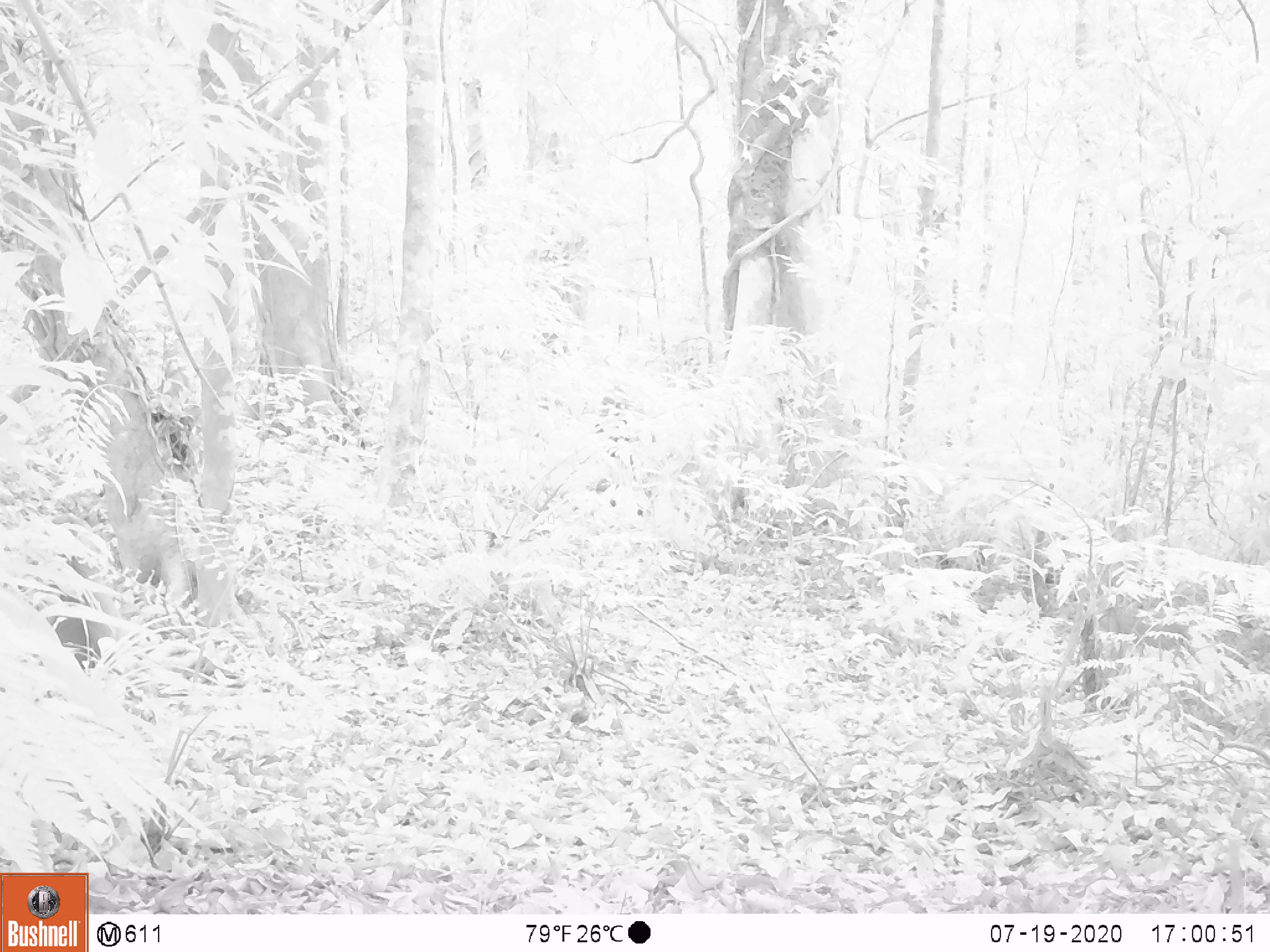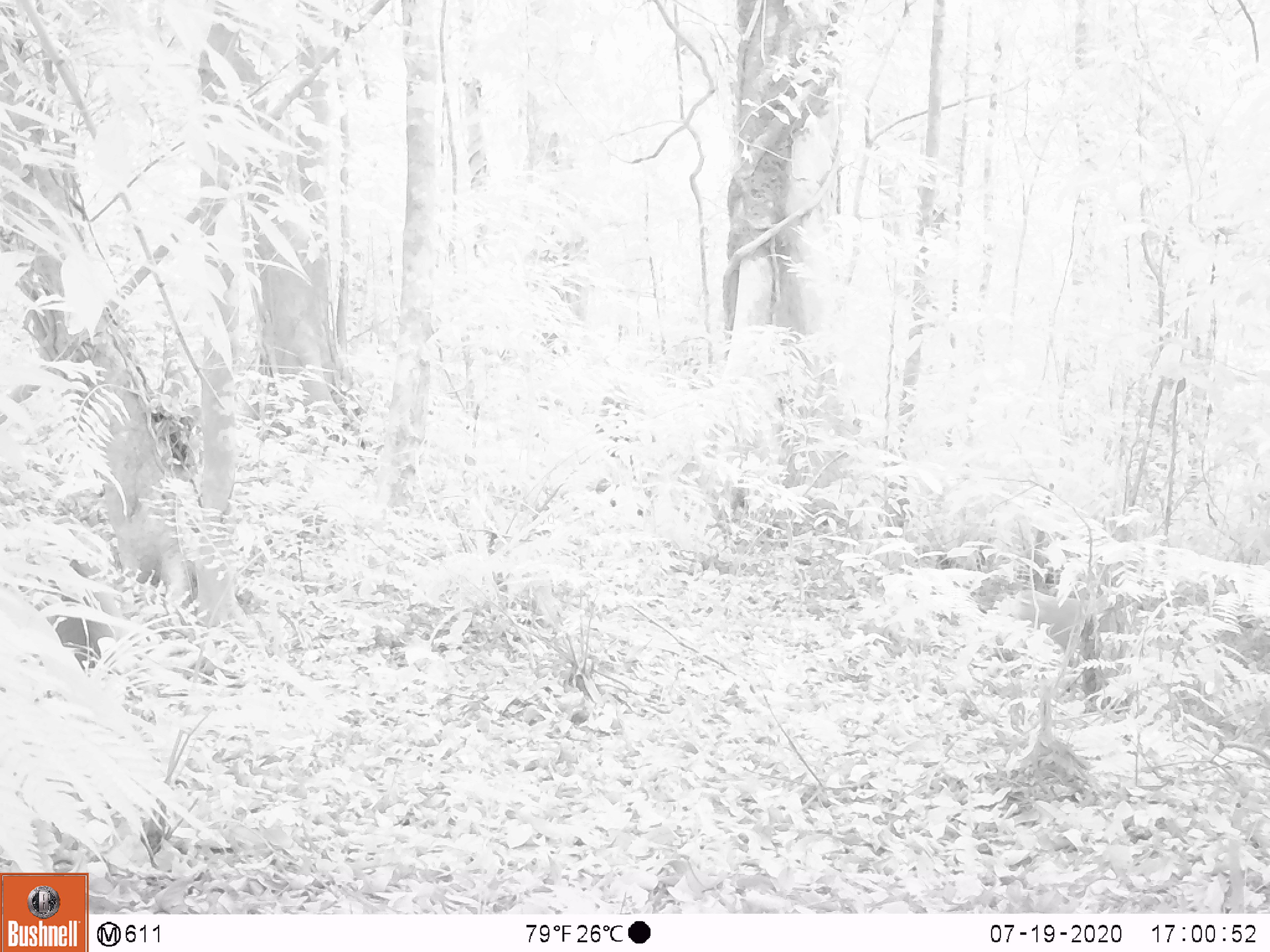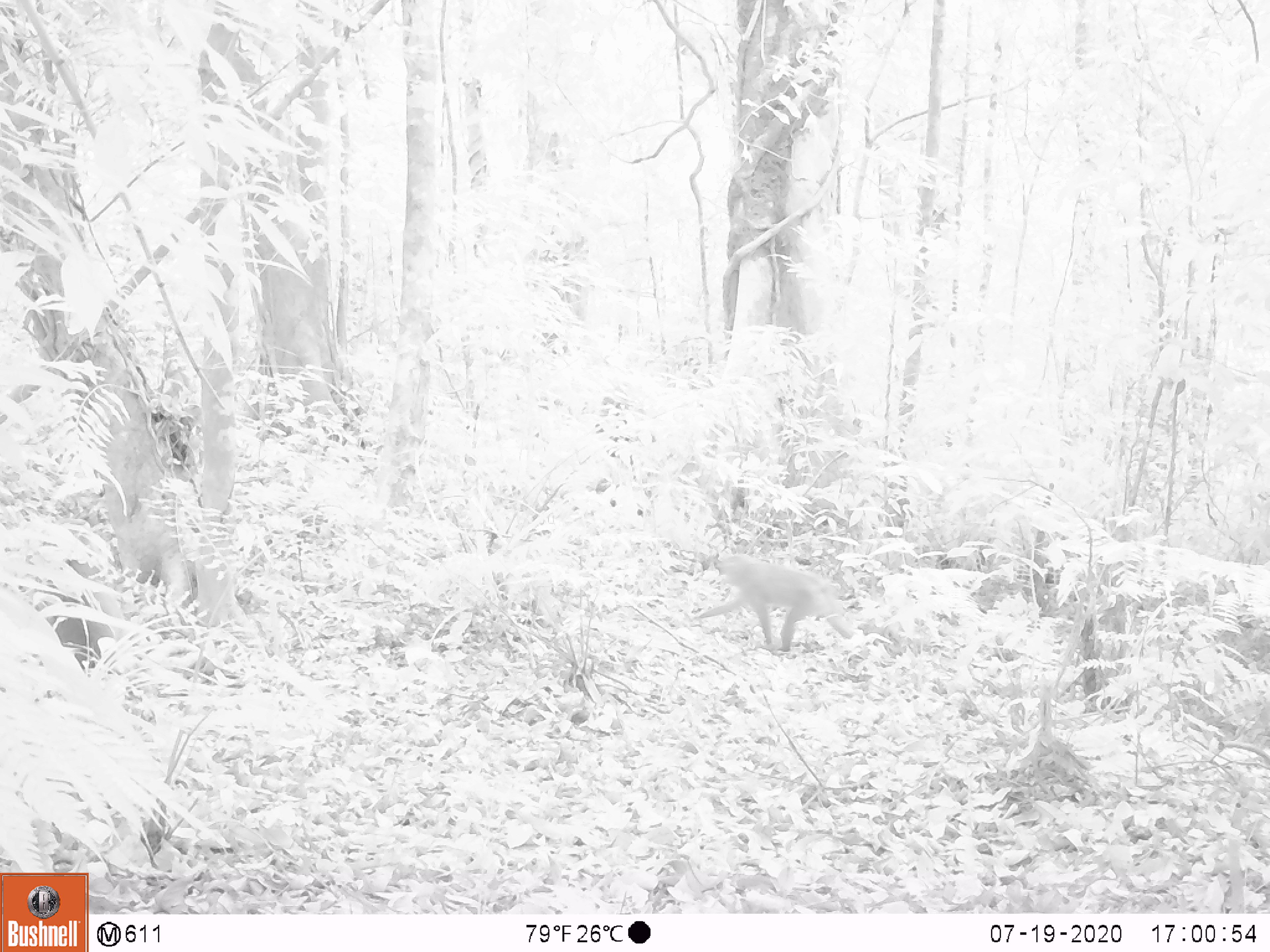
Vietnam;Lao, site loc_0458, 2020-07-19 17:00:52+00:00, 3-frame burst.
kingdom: Animalia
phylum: Chordata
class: Mammalia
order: Primates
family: Cercopithecidae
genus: Macaca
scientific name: Macaca nemestrina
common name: pig-tailed macaque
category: pig tailed macaque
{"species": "pig tailed macaque (pig-tailed macaque) (Macaca nemestrina)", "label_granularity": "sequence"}